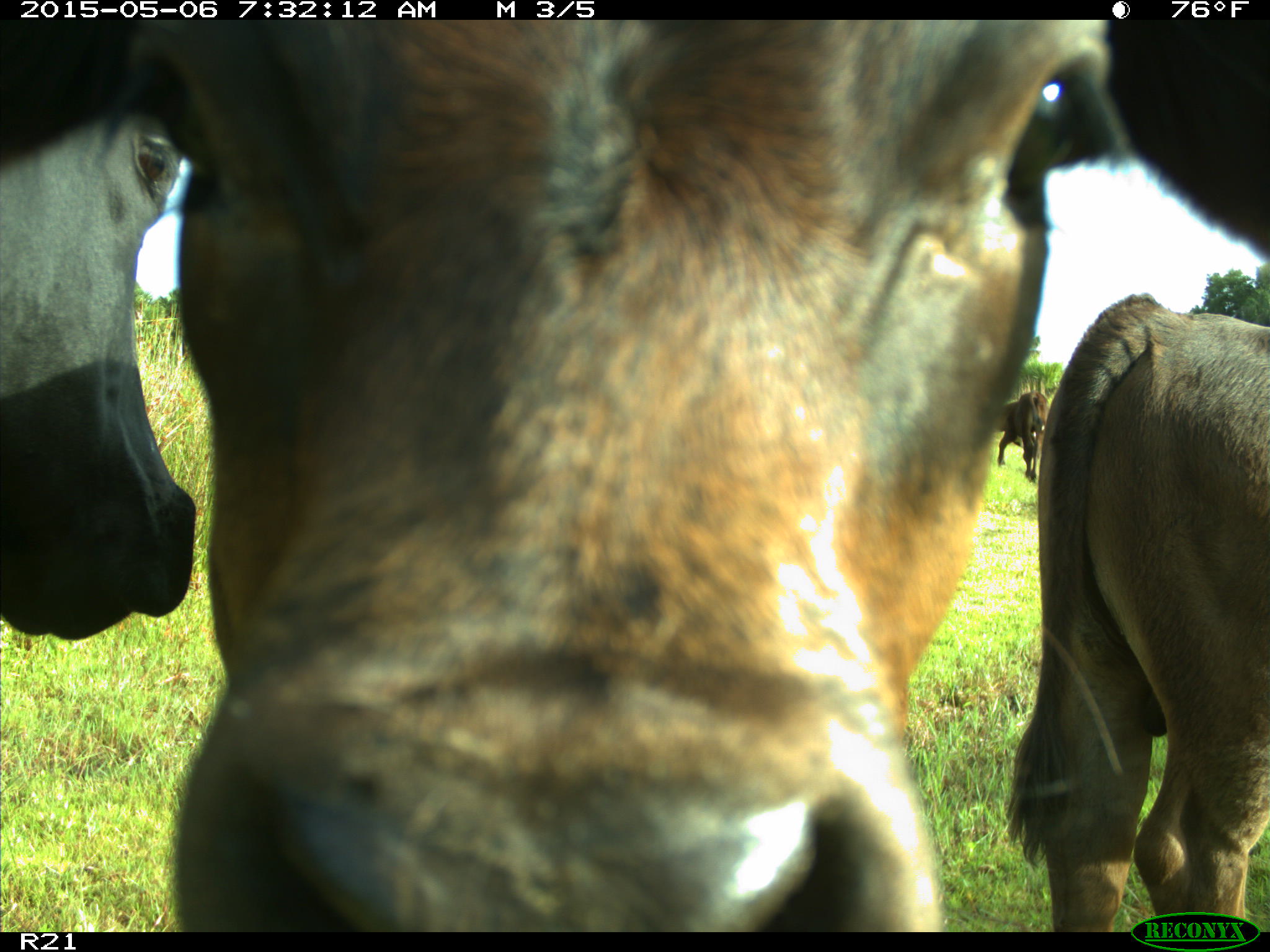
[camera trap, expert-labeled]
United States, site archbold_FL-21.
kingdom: Animalia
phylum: Chordata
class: Mammalia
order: Artiodactyla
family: Bovidae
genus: Bos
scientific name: Bos taurus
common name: domestic cow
Bos taurus (domestic cow).